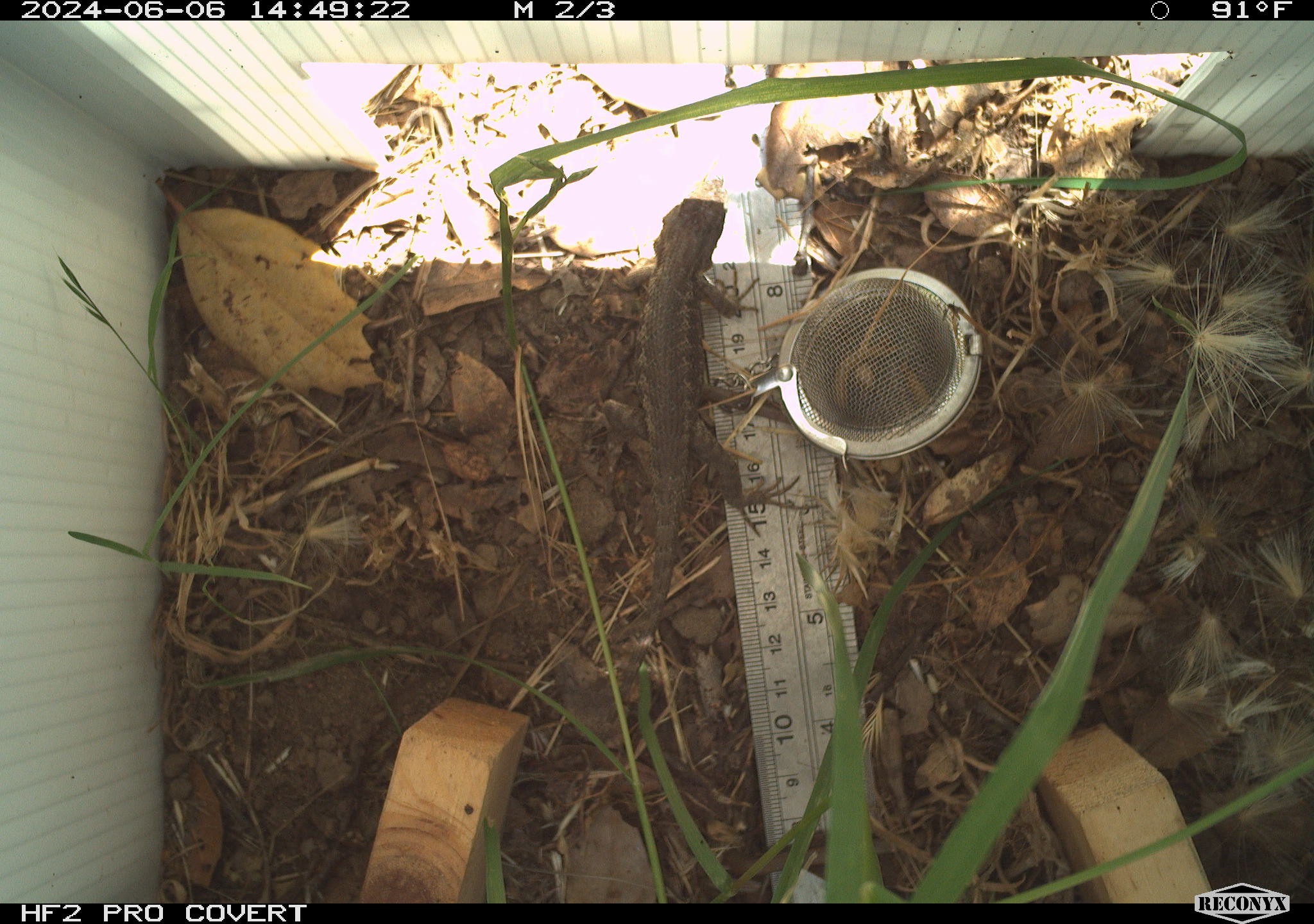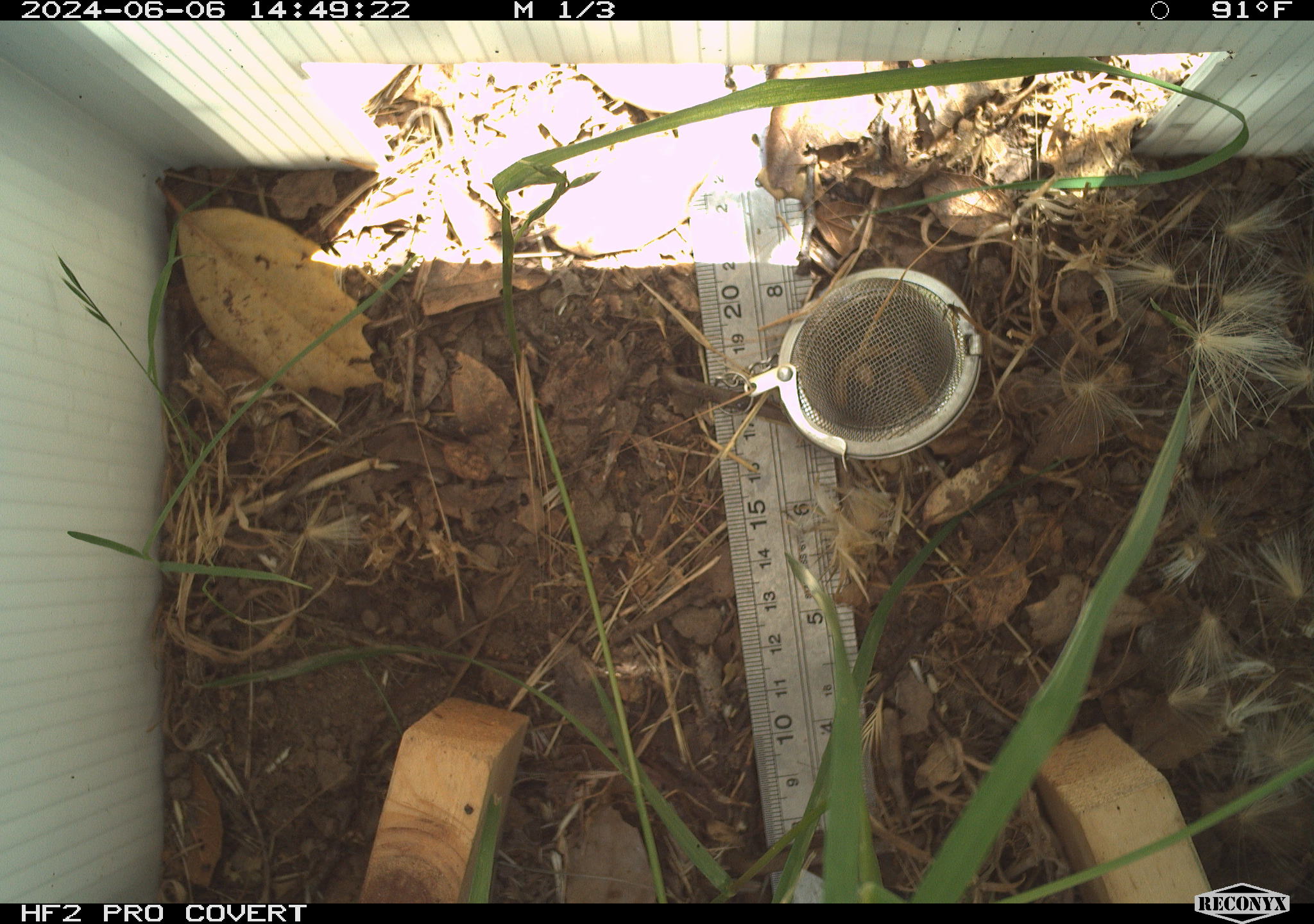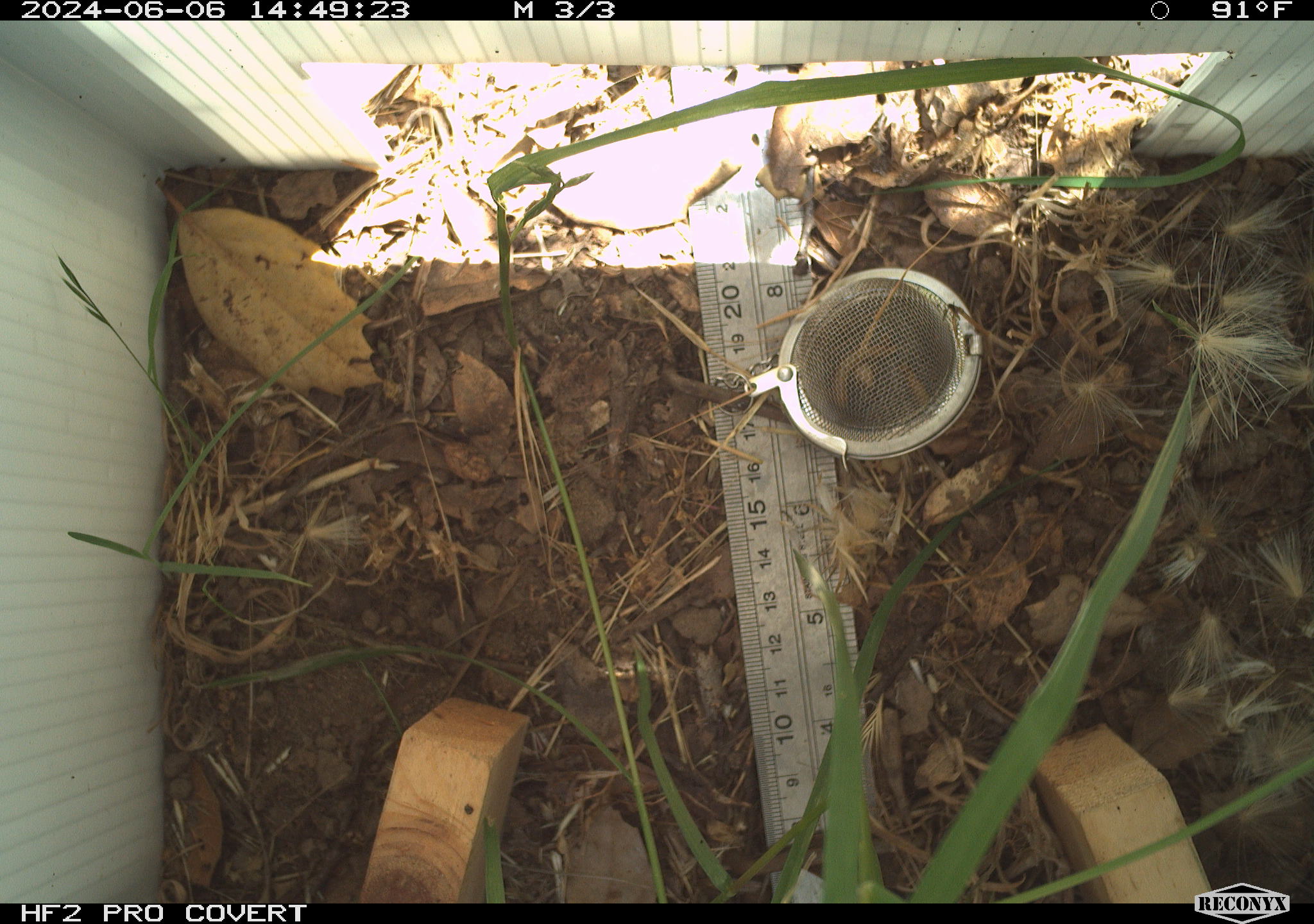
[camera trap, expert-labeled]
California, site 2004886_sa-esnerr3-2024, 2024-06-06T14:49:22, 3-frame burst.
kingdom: Animalia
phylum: Chordata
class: Reptilia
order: Squamata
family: Phrynosomatidae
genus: Sceloporus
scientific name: Sceloporus occidentalis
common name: western fence lizard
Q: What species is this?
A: Western fence lizard (Sceloporus occidentalis).